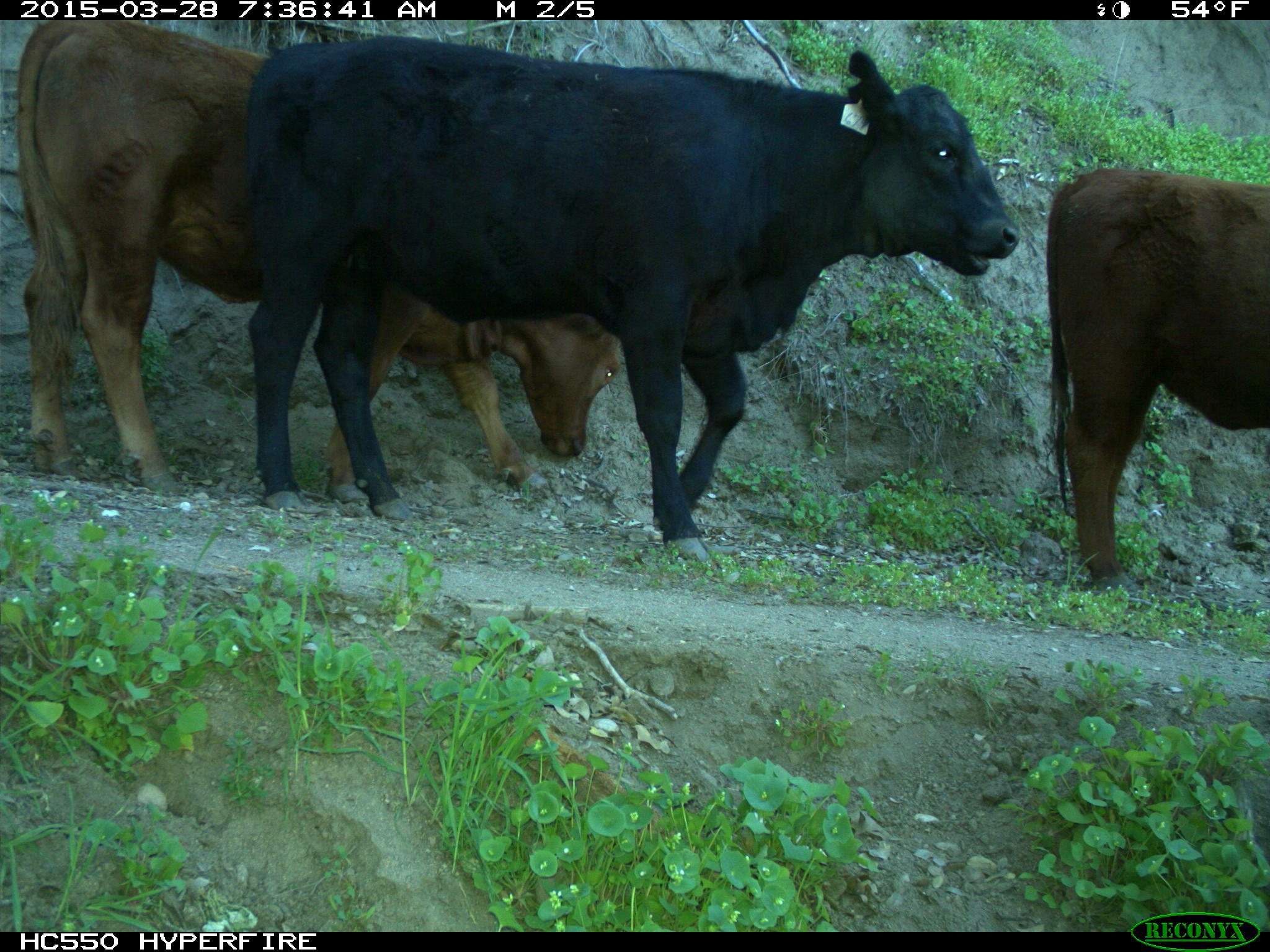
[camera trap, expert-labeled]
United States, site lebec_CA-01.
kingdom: Animalia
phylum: Chordata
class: Mammalia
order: Artiodactyla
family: Bovidae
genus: Bos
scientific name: Bos taurus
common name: domestic cow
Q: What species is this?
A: Bos taurus (domestic cow).